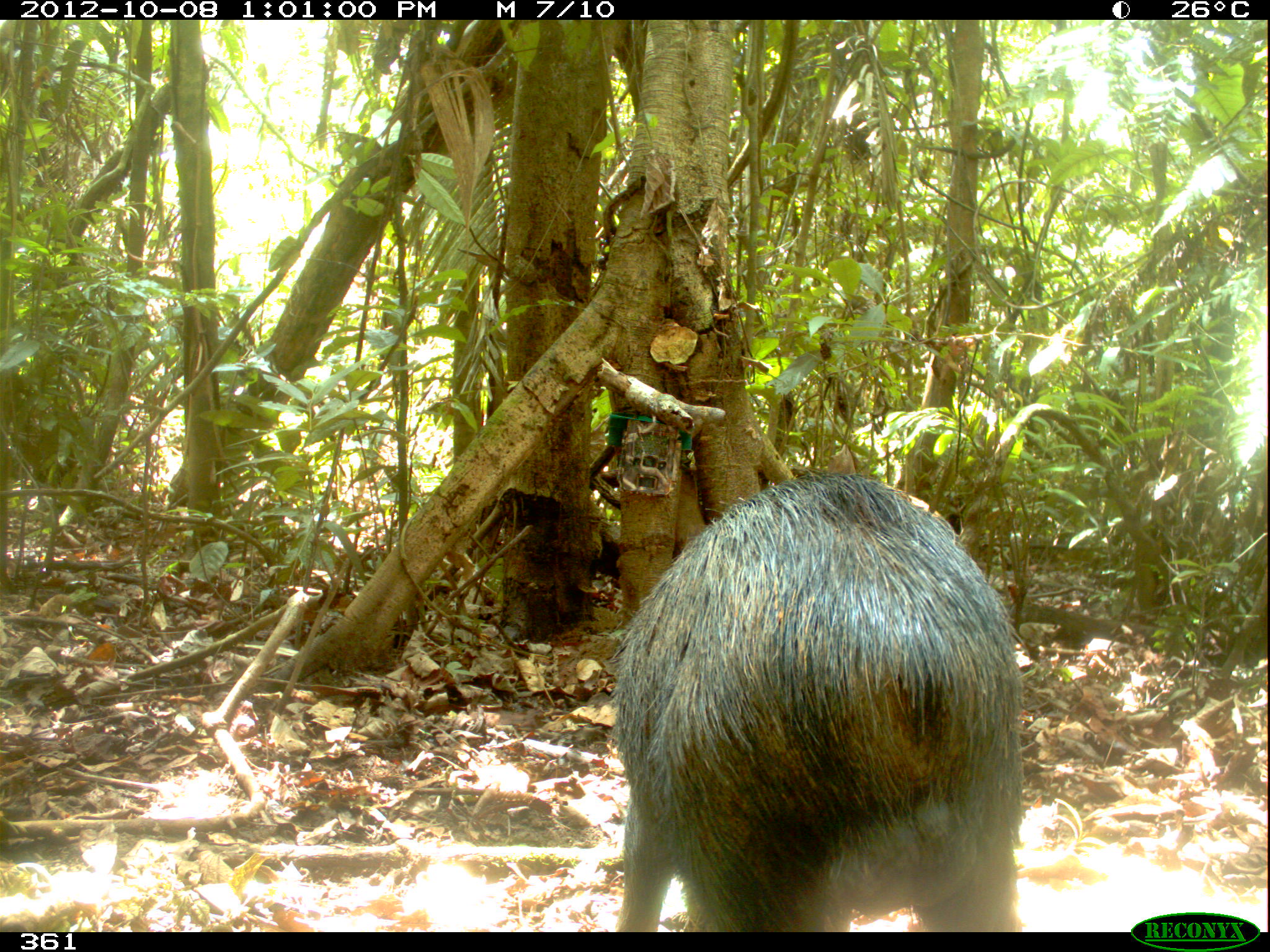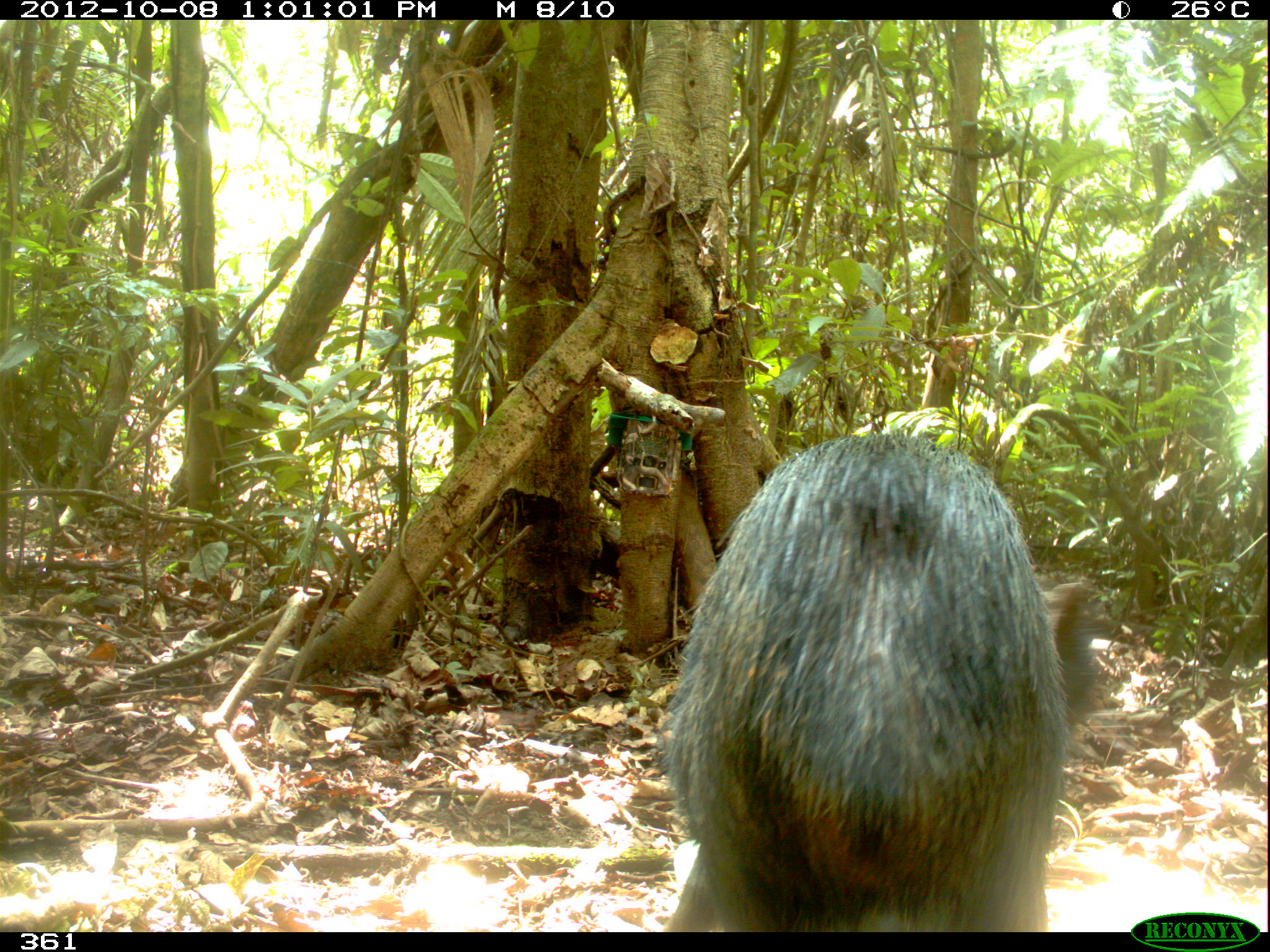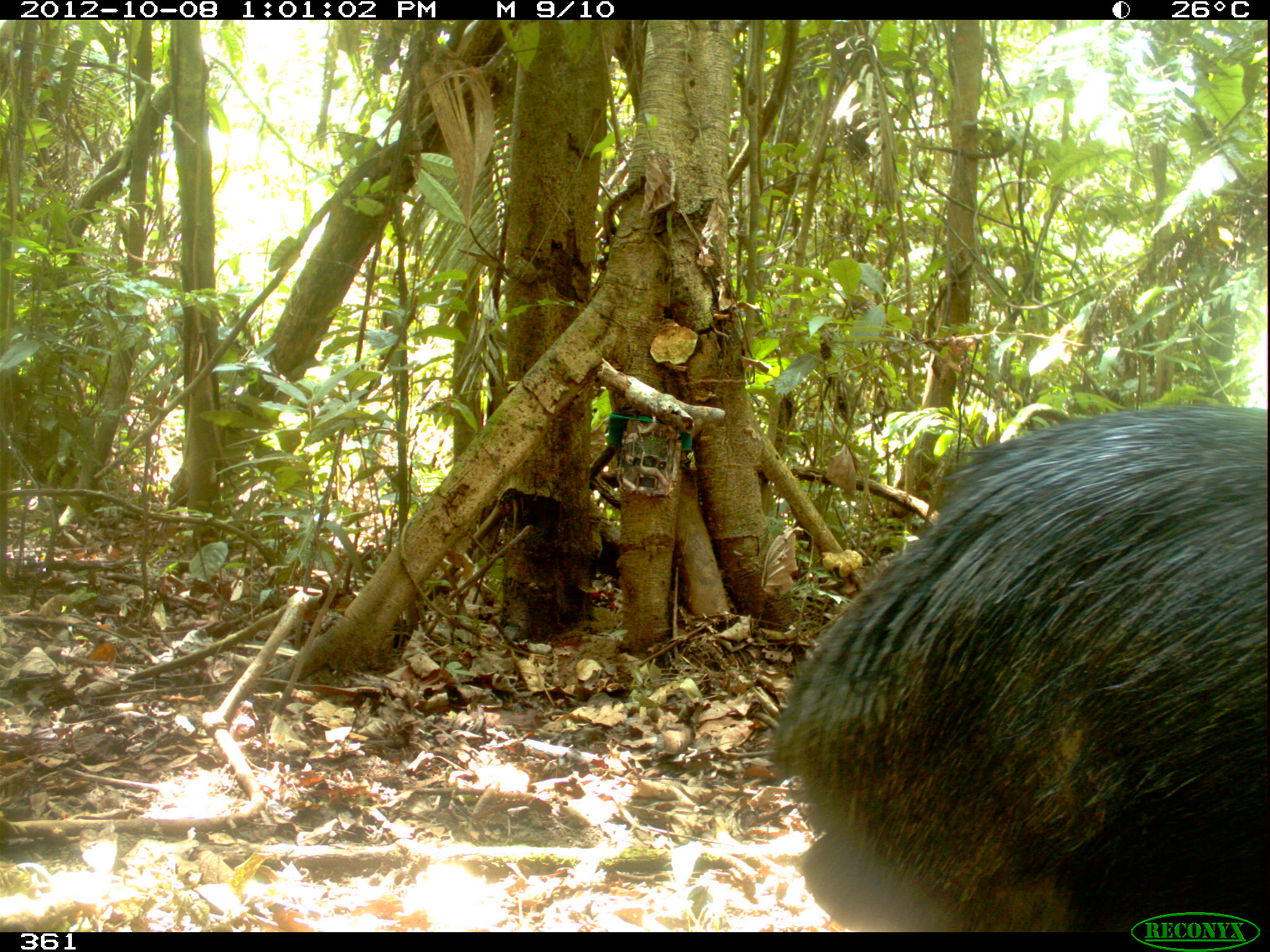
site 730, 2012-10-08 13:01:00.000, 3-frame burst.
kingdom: Animalia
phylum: Chordata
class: Mammalia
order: Artiodactyla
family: Tayassuidae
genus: Tayassu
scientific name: Tayassu pecari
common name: white-lipped peccary